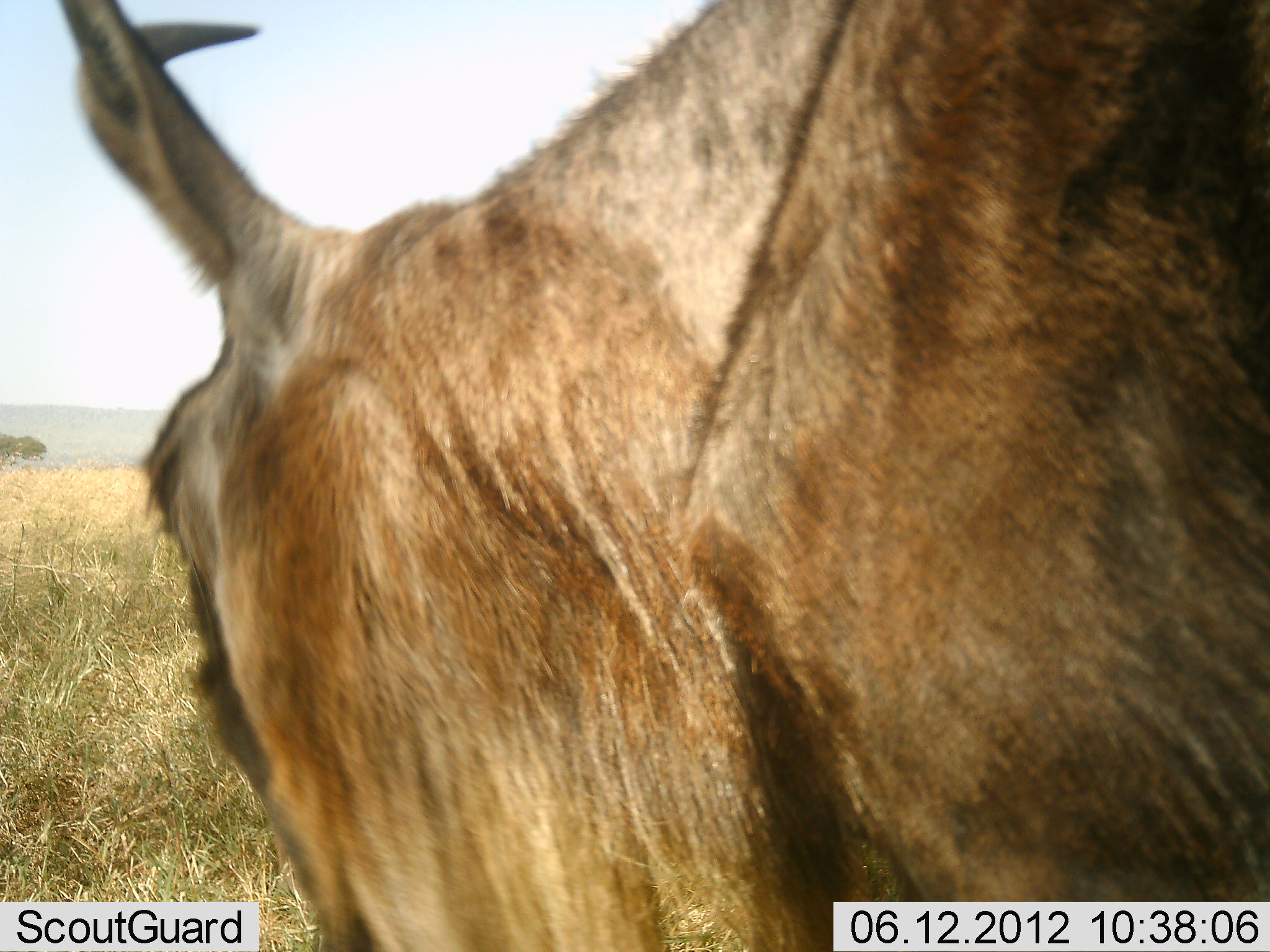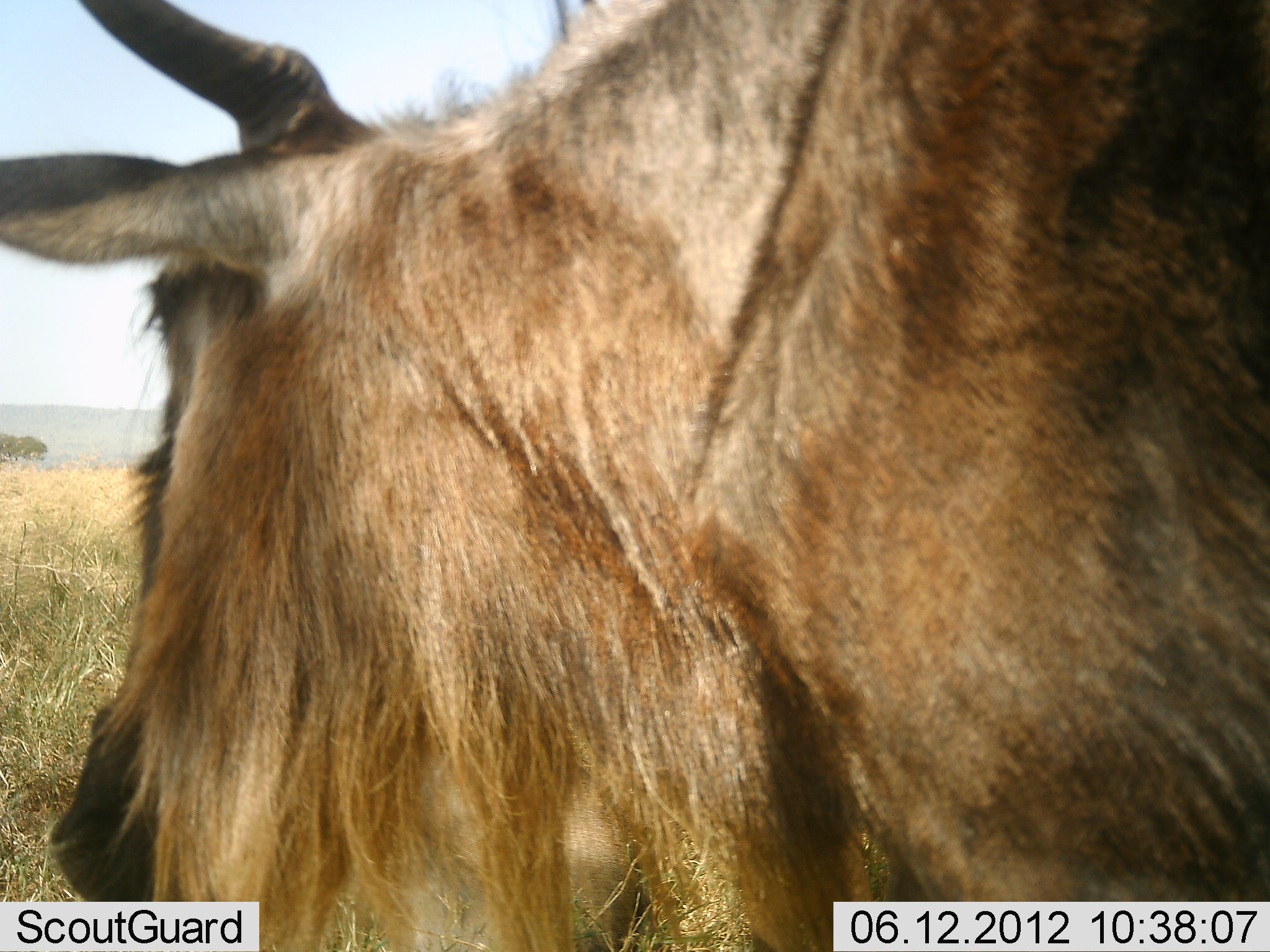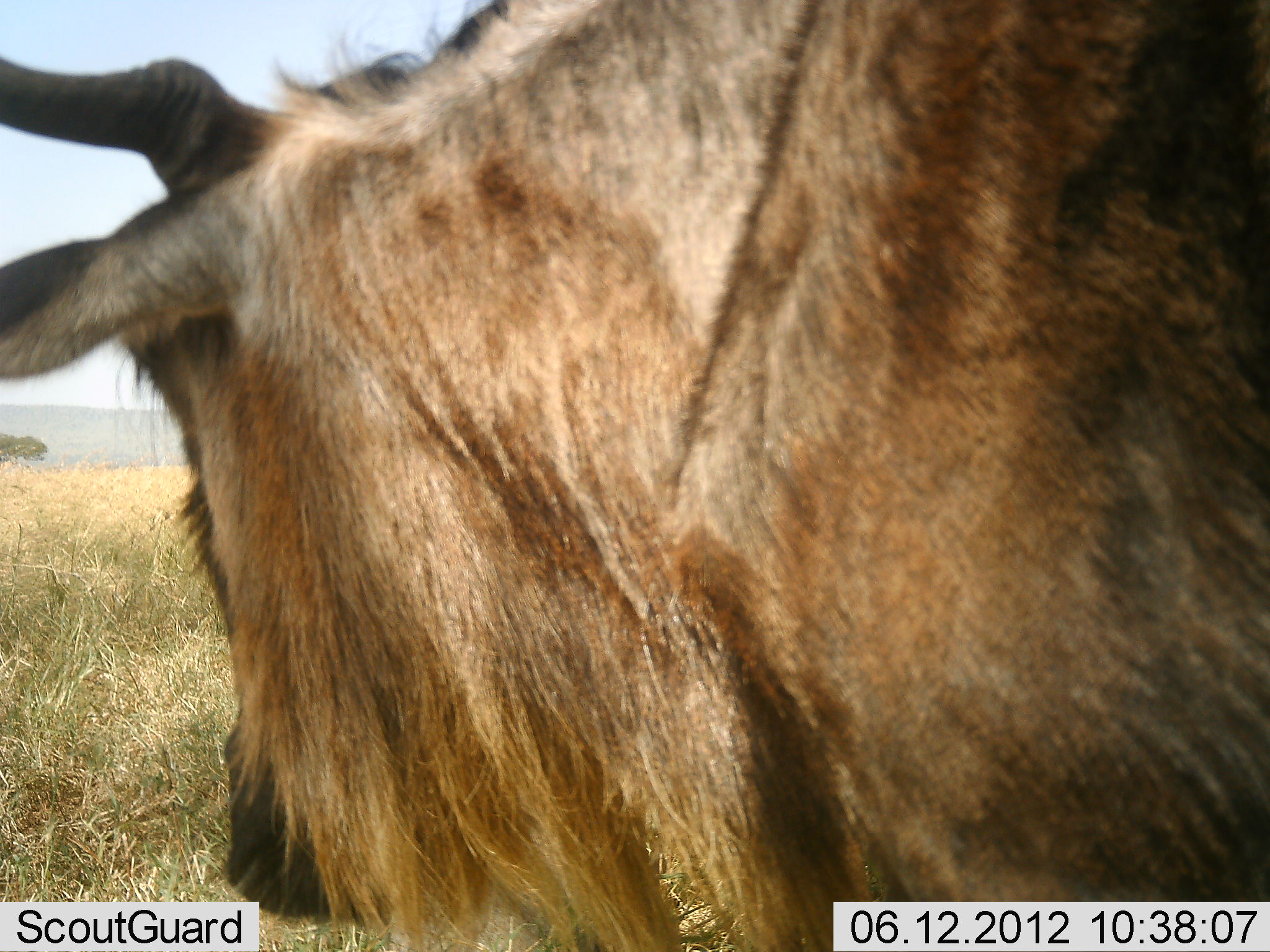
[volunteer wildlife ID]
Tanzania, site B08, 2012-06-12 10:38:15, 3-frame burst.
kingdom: Animalia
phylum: Chordata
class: Mammalia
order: Artiodactyla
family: Bovidae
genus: Connochaetes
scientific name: Connochaetes taurinus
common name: blue wildebeest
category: wildebeest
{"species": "wildebeest (blue wildebeest) (Connochaetes taurinus)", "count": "1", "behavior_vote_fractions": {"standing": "90%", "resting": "10%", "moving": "0%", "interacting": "0%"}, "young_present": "0%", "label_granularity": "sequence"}